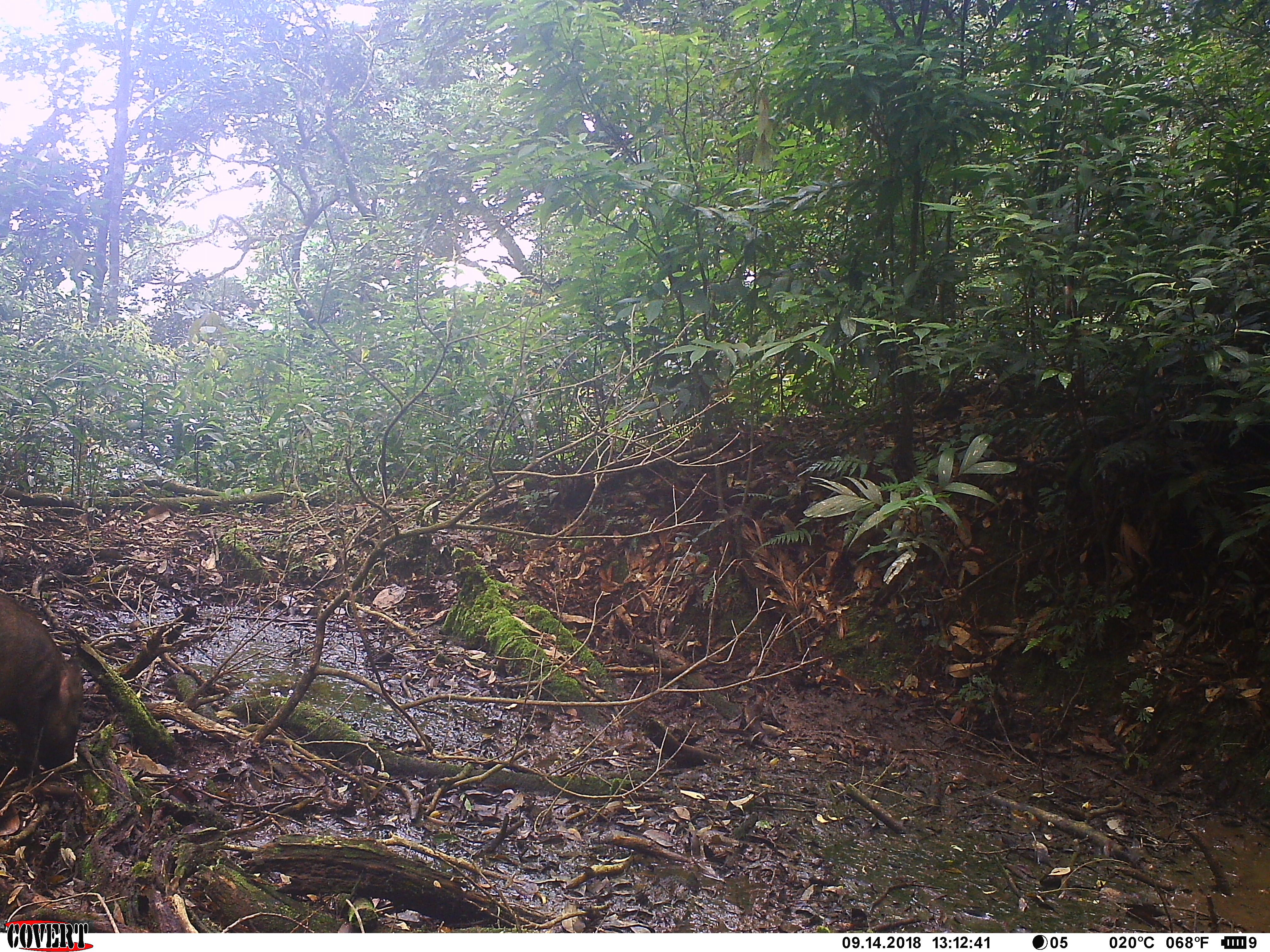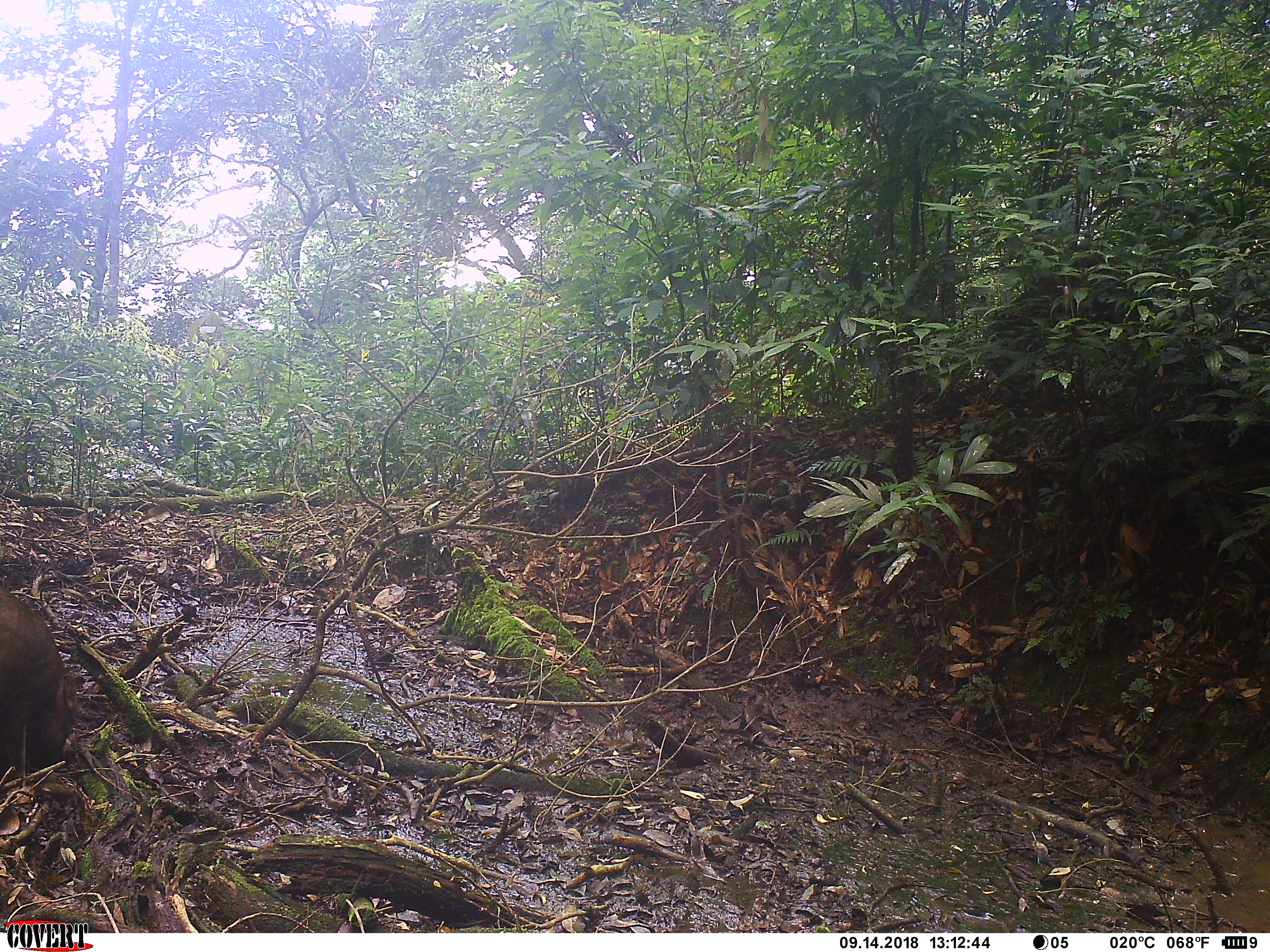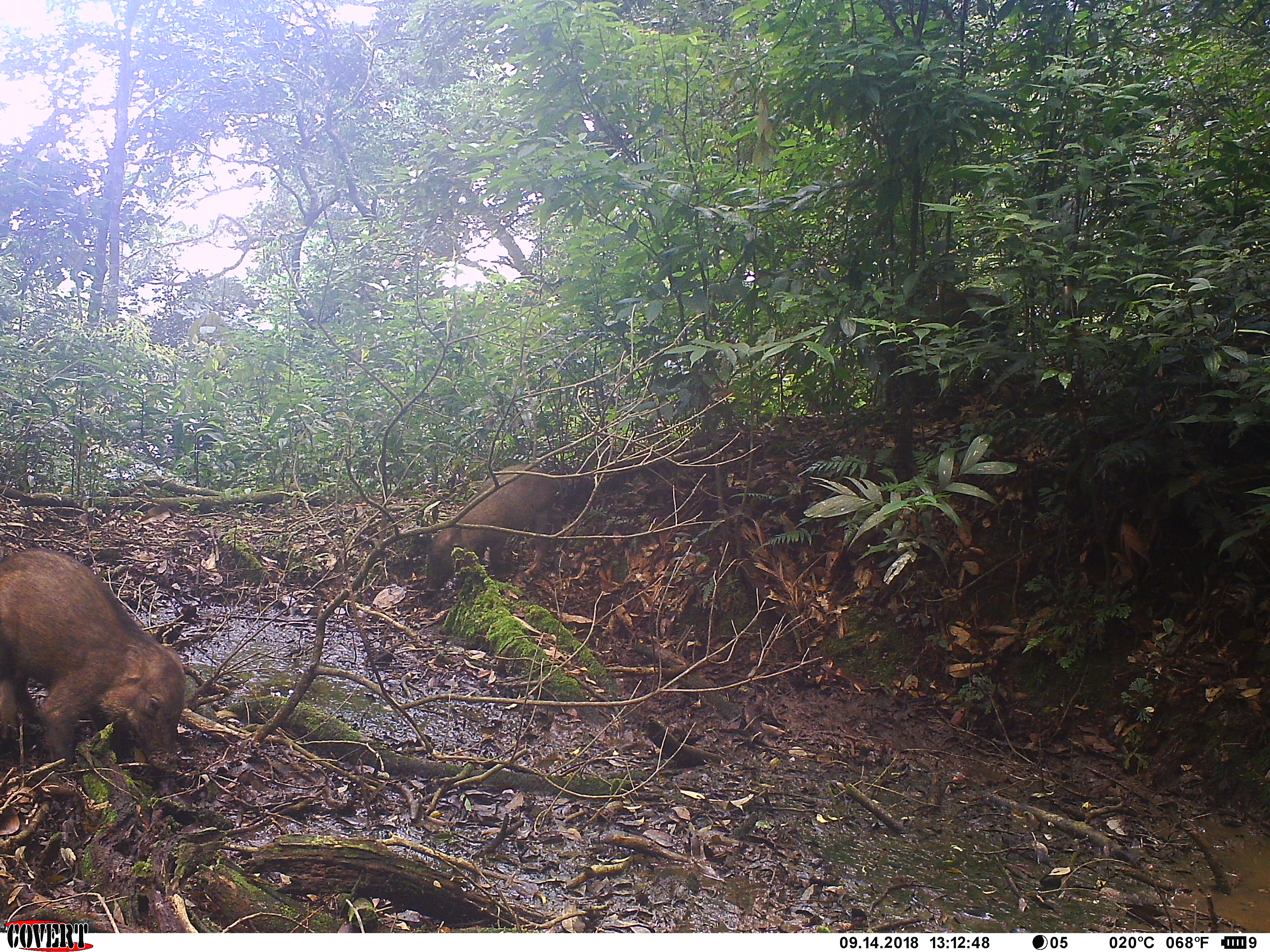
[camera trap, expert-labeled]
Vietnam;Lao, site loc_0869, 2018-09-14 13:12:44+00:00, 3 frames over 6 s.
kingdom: Animalia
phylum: Chordata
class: Mammalia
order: Artiodactyla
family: Suidae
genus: Sus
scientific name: Sus scrofa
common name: eurasian wild pig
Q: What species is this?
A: Eurasian wild pig (Sus scrofa).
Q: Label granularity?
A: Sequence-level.